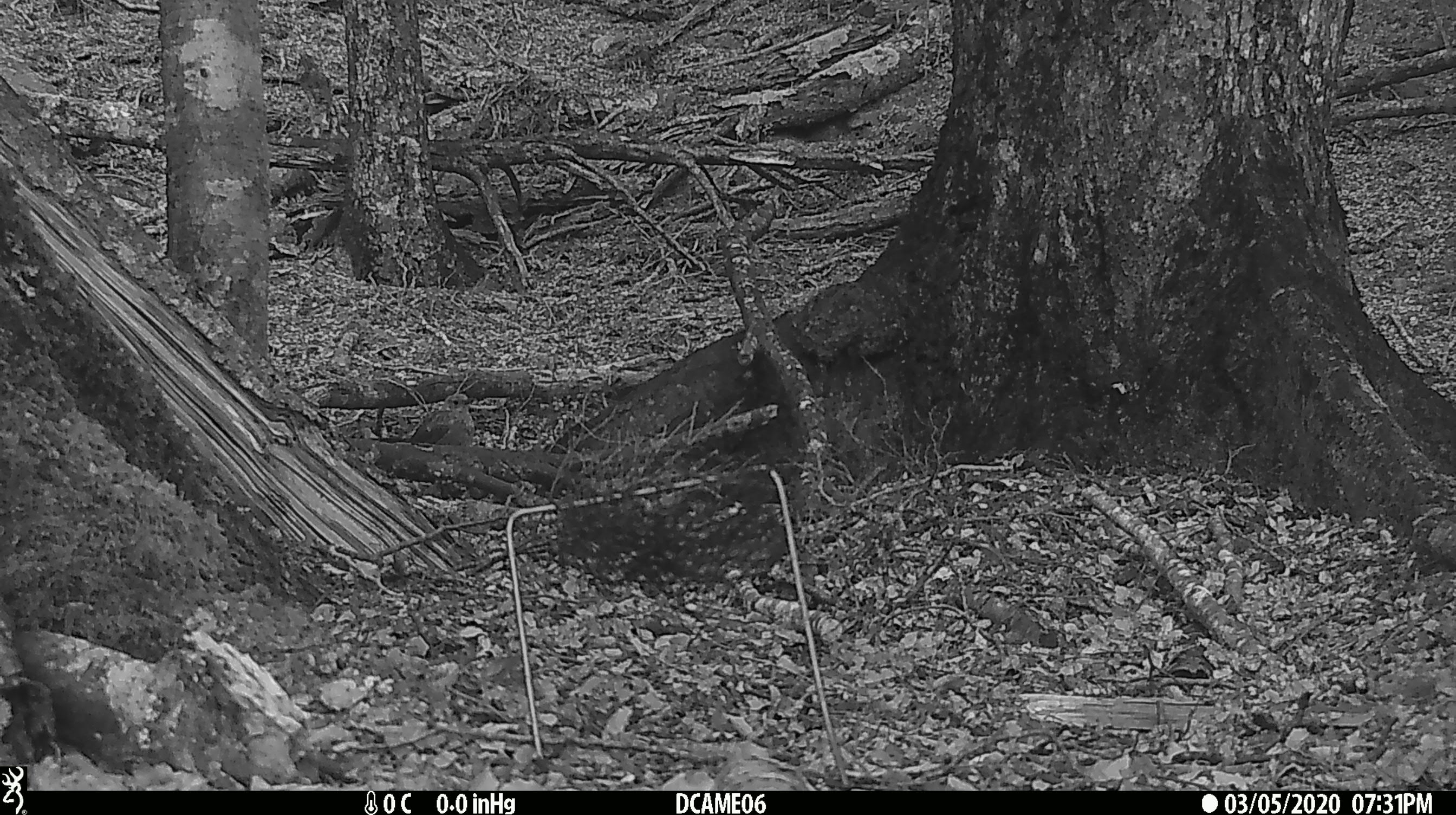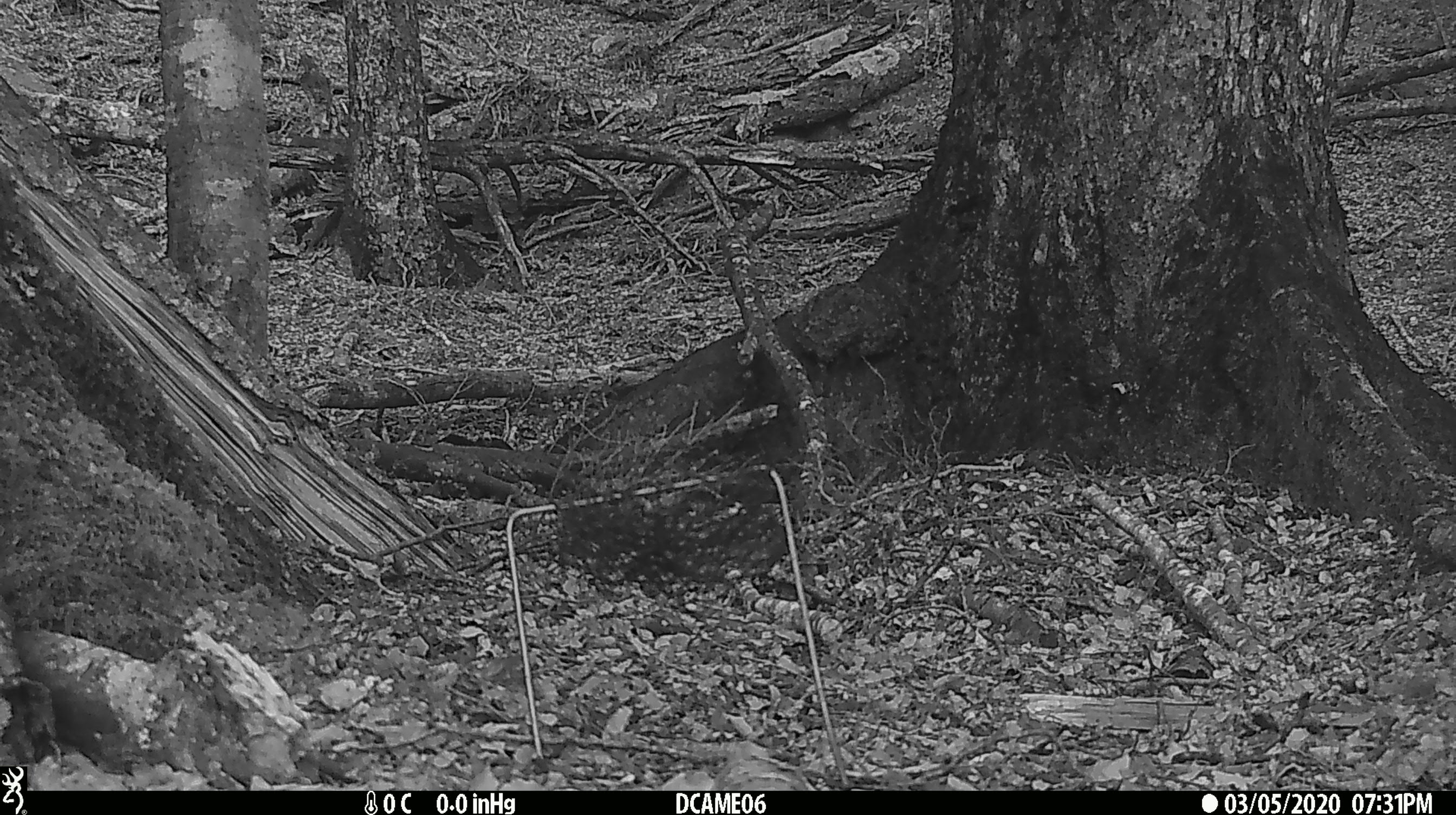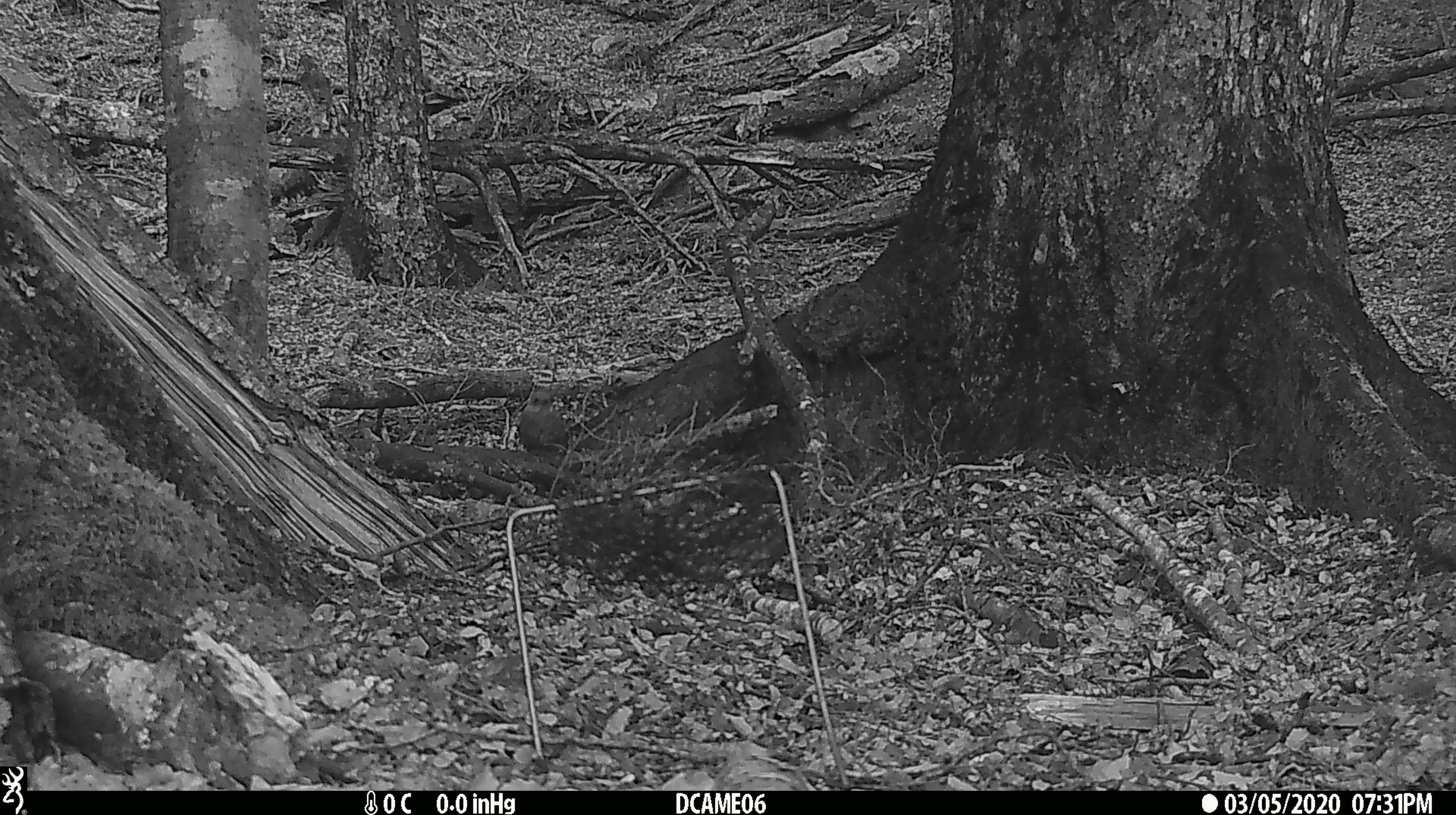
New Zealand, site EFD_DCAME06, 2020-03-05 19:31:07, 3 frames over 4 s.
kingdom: Animalia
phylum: Chordata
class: Aves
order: Passeriformes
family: Turdidae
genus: Turdus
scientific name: Turdus philomelos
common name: song thrush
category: thrush